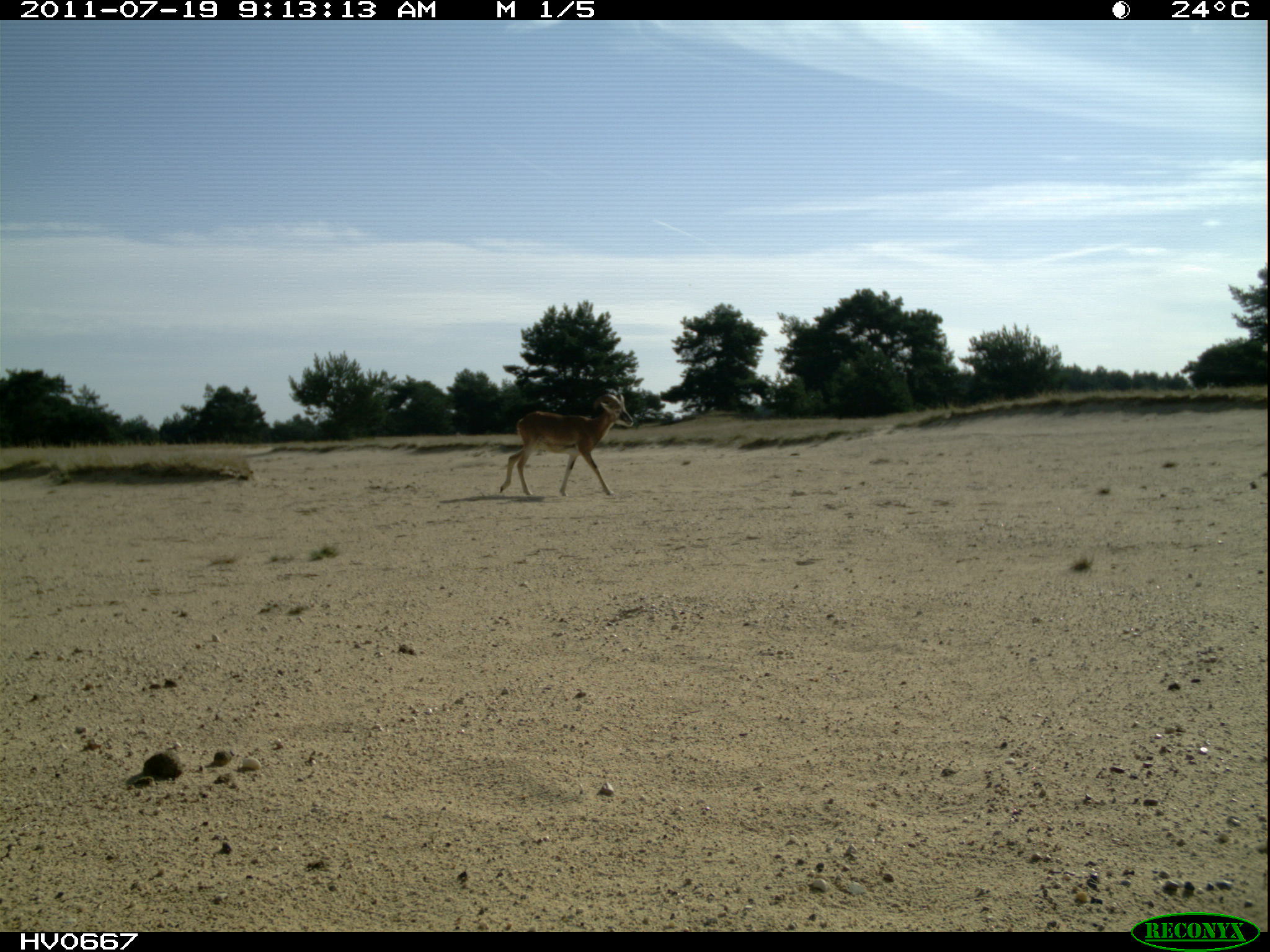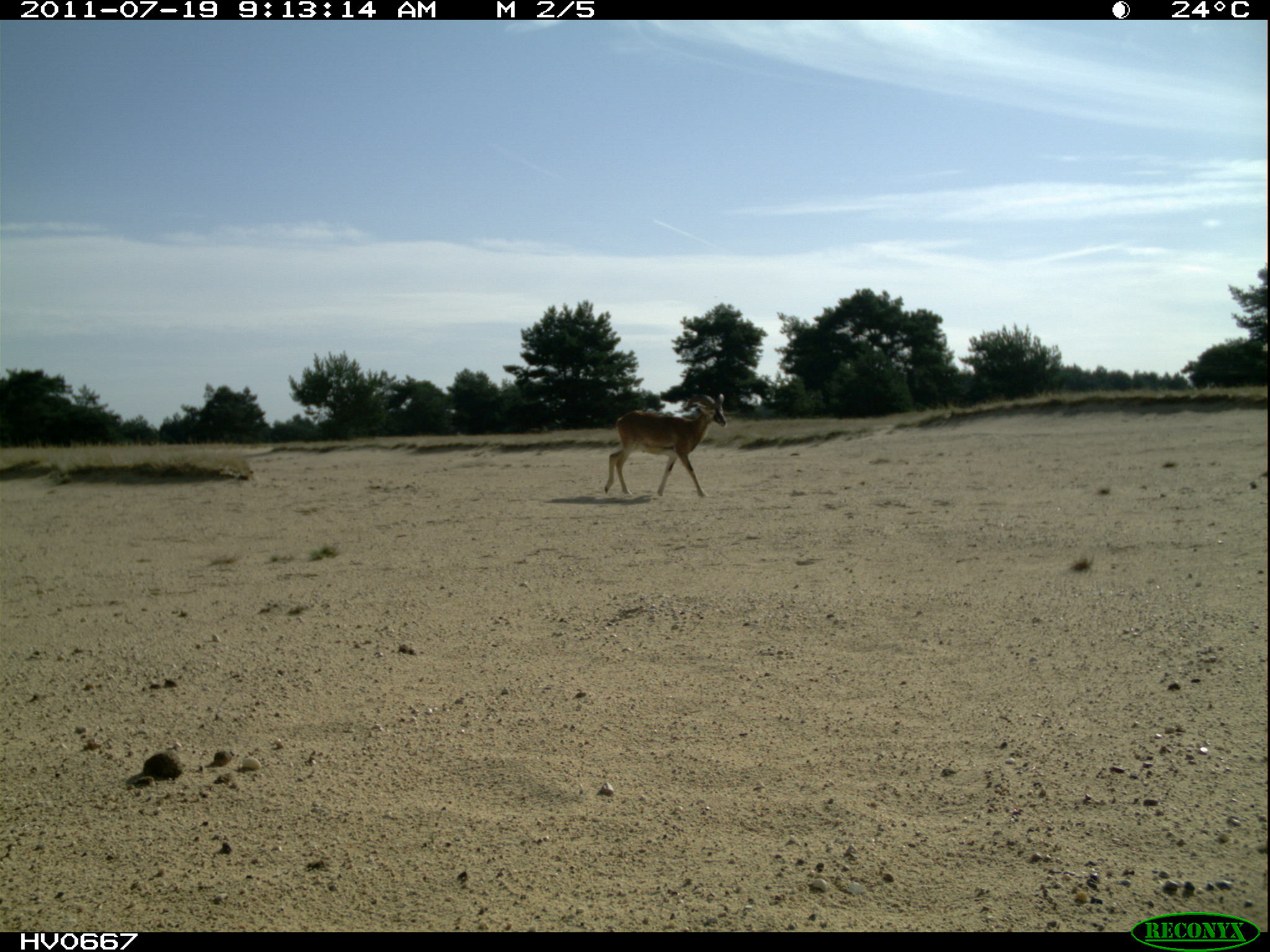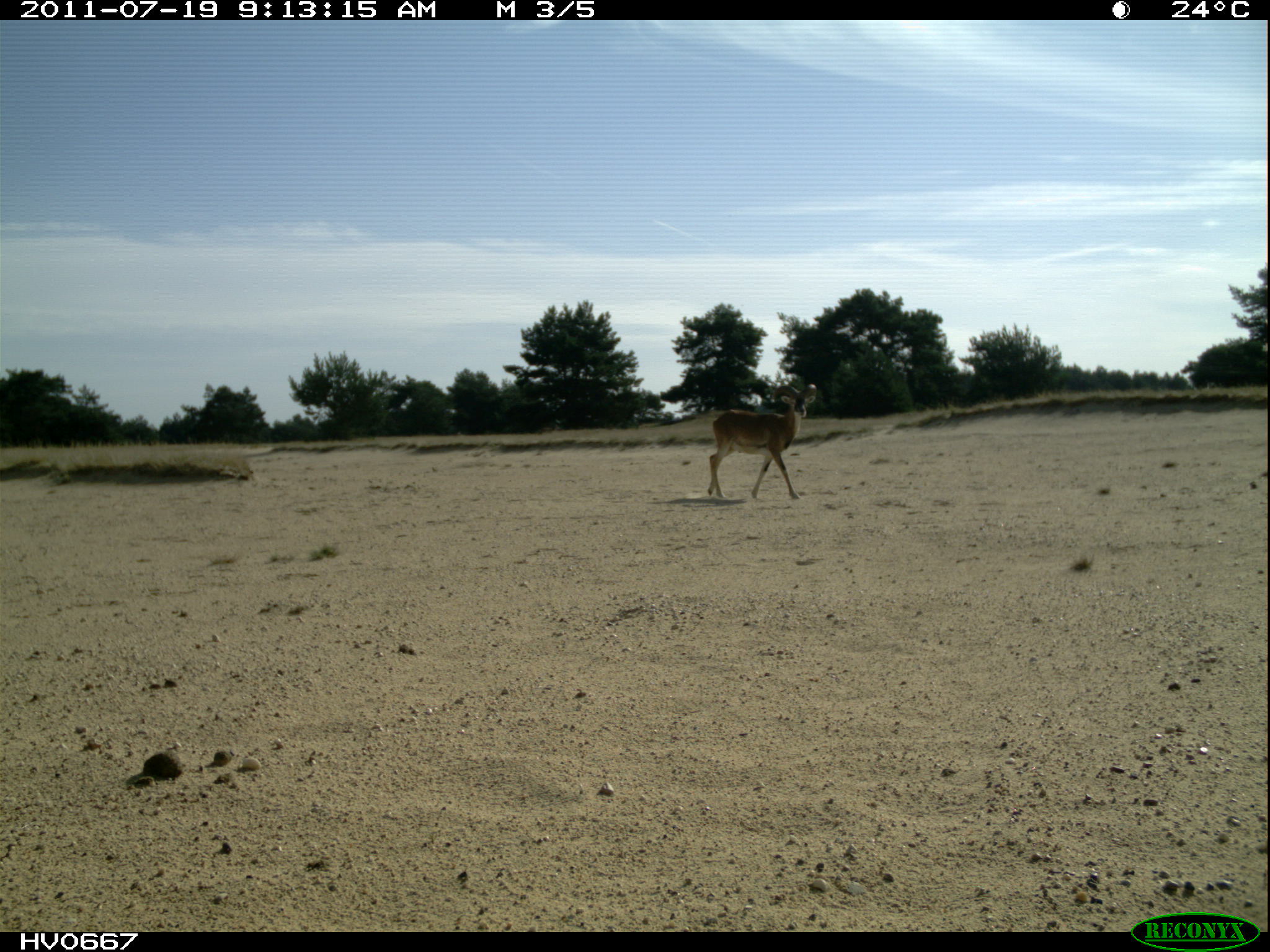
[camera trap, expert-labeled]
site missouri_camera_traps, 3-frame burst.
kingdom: Animalia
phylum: Chordata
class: Mammalia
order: Artiodactyla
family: Bovidae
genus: Ovis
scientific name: Ovis ammon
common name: mouflon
Mouflon (Ovis ammon). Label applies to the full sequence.